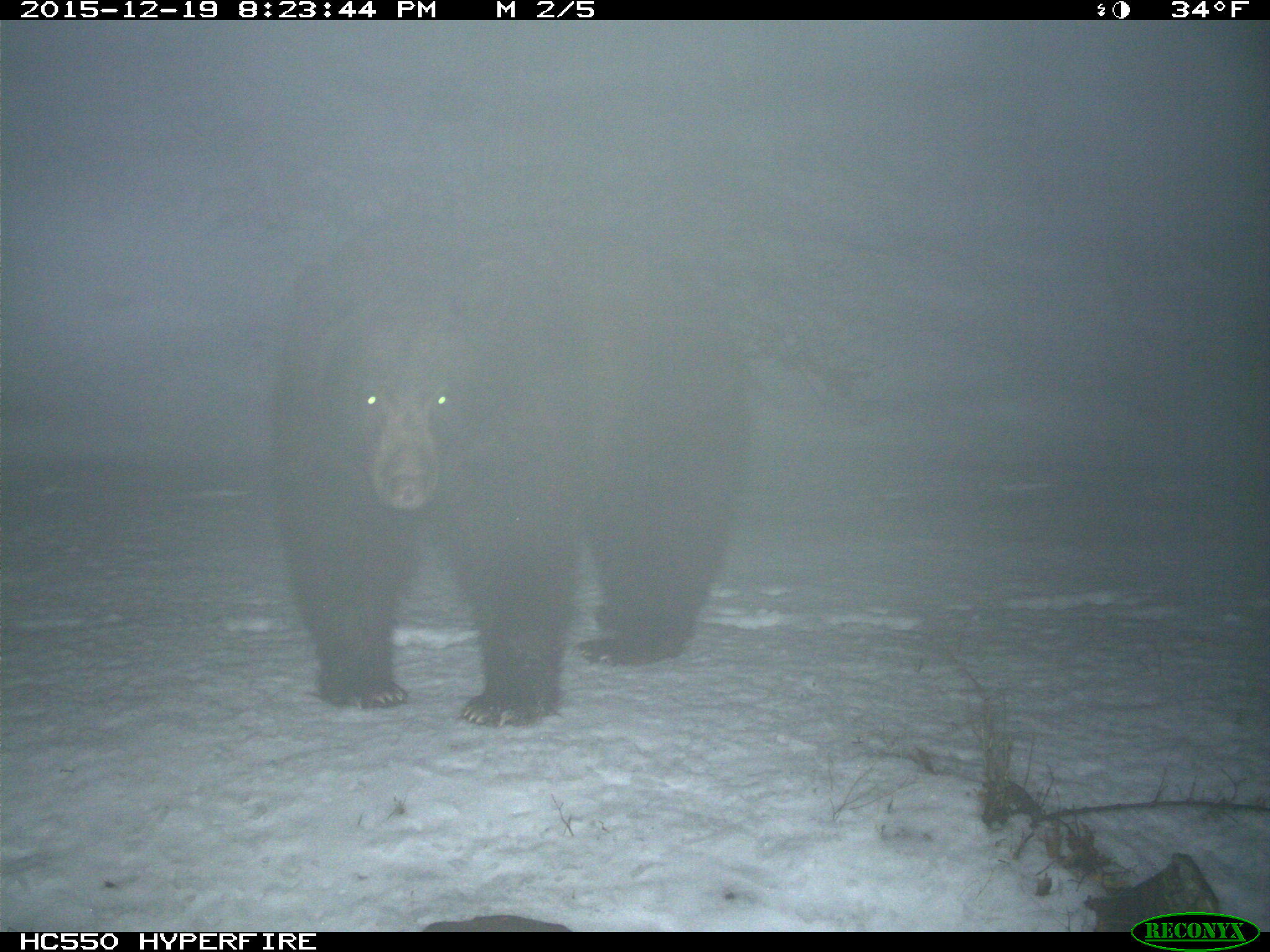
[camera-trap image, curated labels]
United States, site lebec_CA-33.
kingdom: Animalia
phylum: Chordata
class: Mammalia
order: Carnivora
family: Ursidae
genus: Ursus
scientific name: Ursus americanus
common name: american black bear